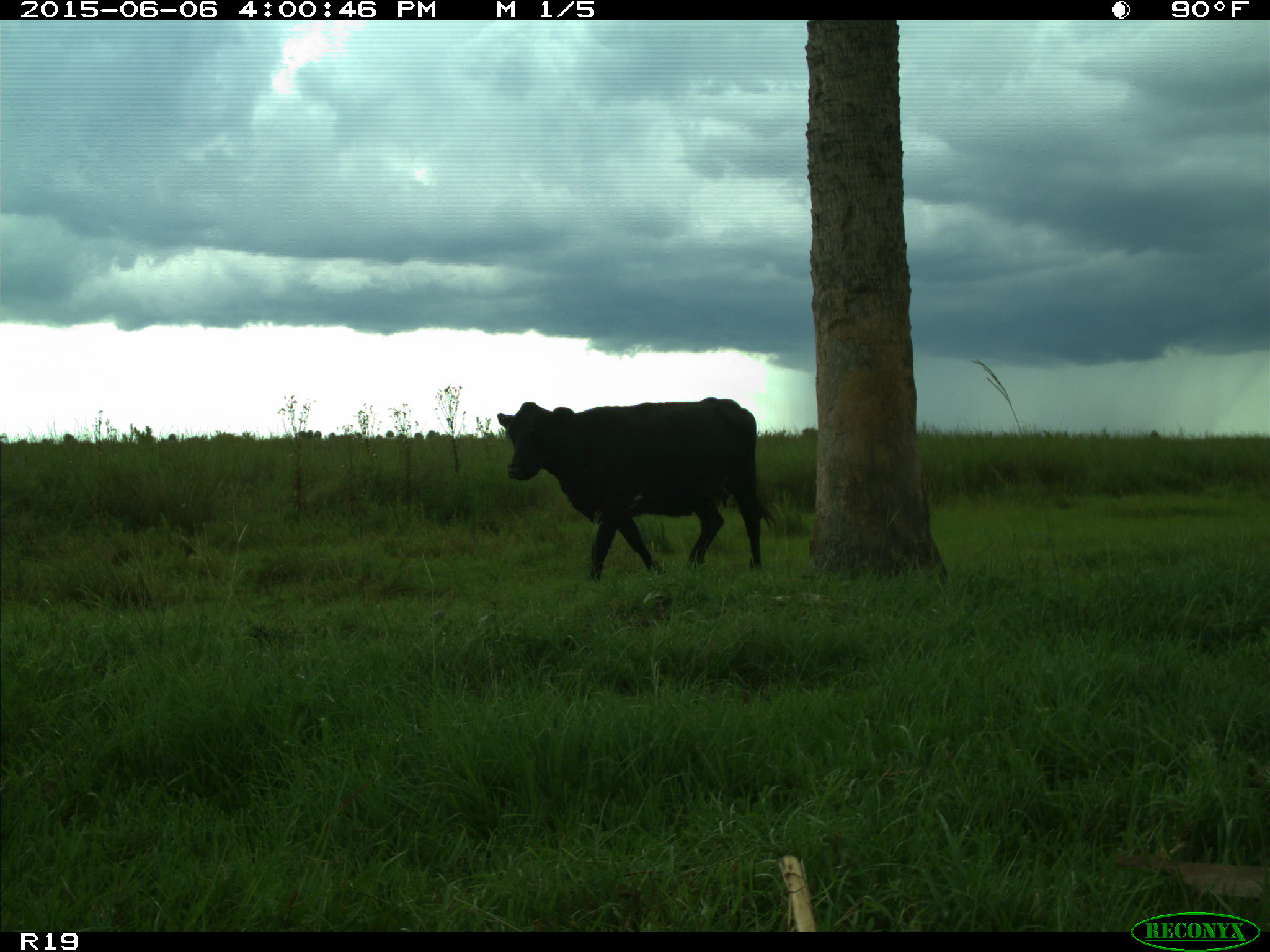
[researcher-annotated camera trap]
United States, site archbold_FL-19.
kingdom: Animalia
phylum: Chordata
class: Mammalia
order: Artiodactyla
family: Bovidae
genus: Bos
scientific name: Bos taurus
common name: domestic cow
Bos taurus (domestic cow).